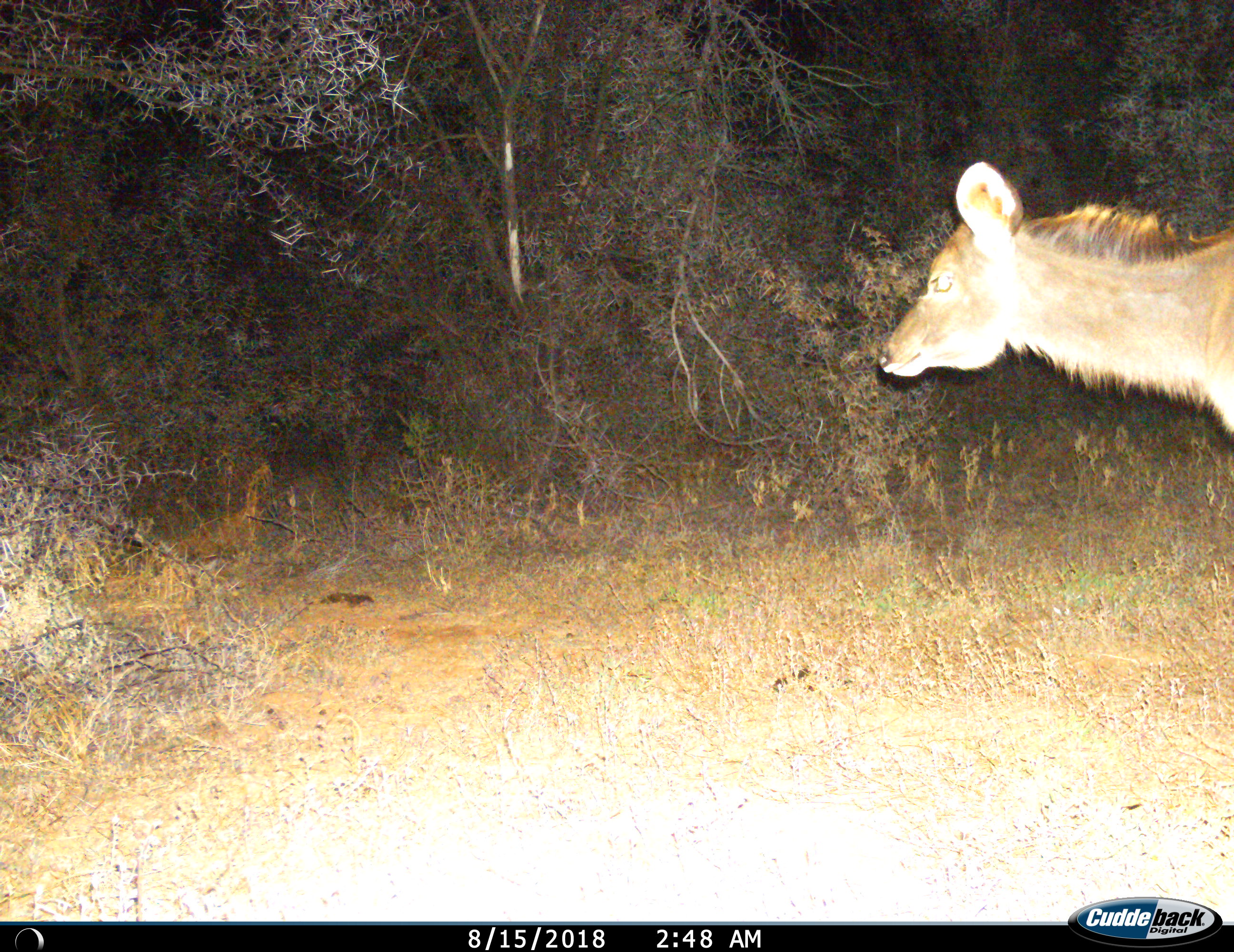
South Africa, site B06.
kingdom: Animalia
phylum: Chordata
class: Mammalia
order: Artiodactyla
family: Bovidae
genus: Tragelaphus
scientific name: Tragelaphus strepsiceros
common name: greater kudu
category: kudu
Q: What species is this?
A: Kudu (greater kudu) (Tragelaphus strepsiceros).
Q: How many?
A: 1.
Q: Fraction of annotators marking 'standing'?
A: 75%.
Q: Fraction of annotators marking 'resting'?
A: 0%.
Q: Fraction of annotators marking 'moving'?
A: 25%.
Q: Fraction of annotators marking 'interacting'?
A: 0%.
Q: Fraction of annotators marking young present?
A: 12%.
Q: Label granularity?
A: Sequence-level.